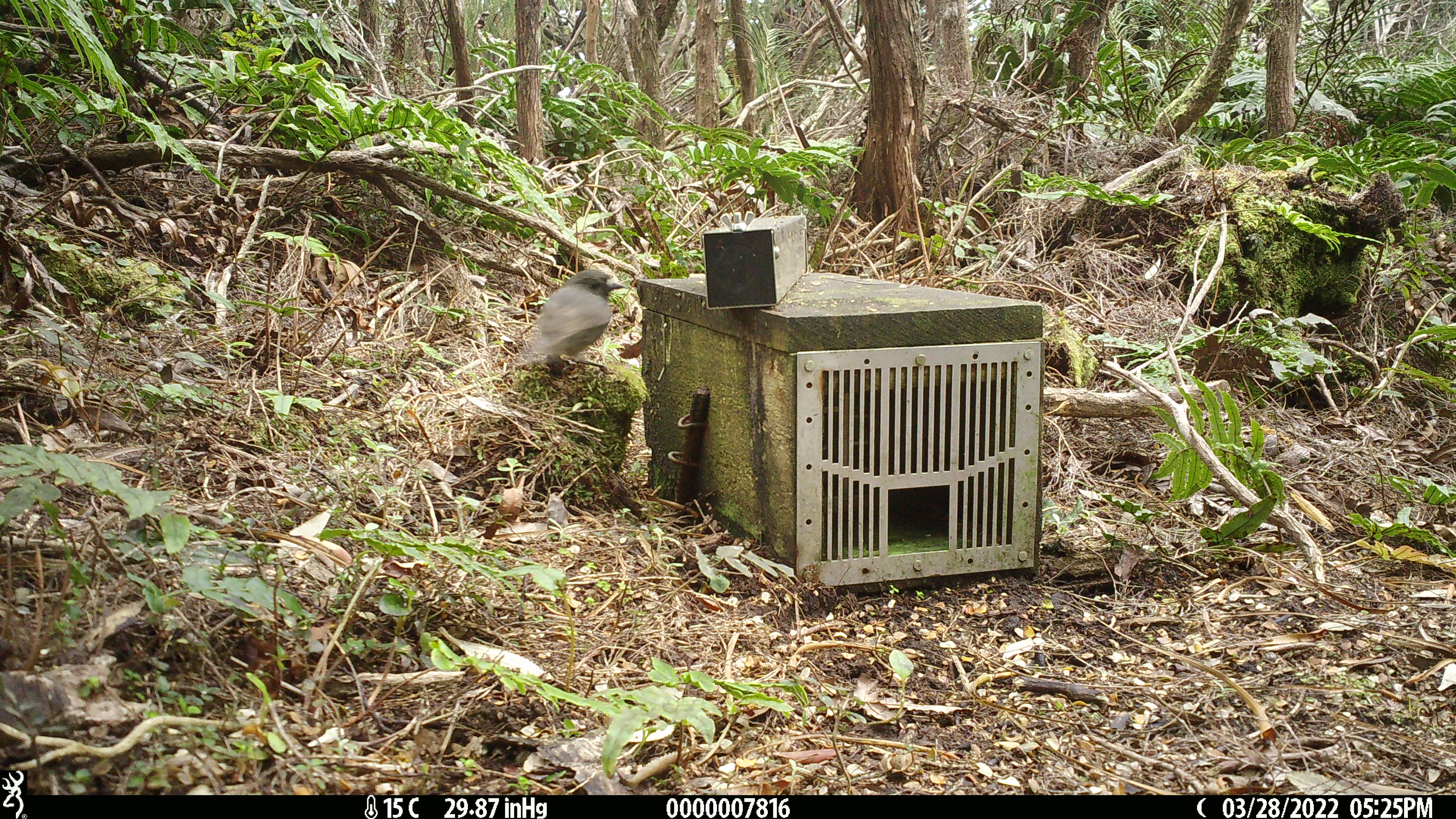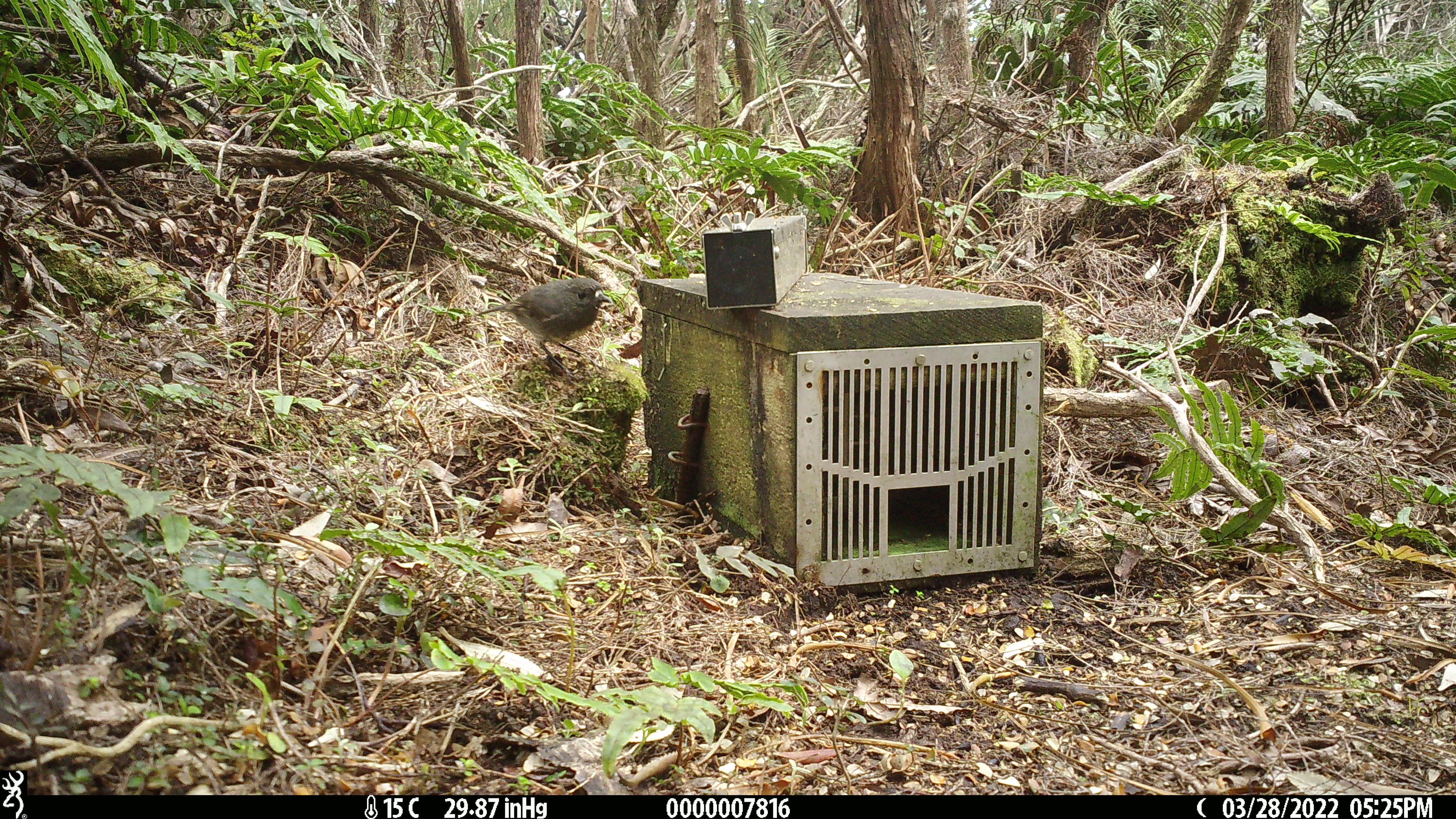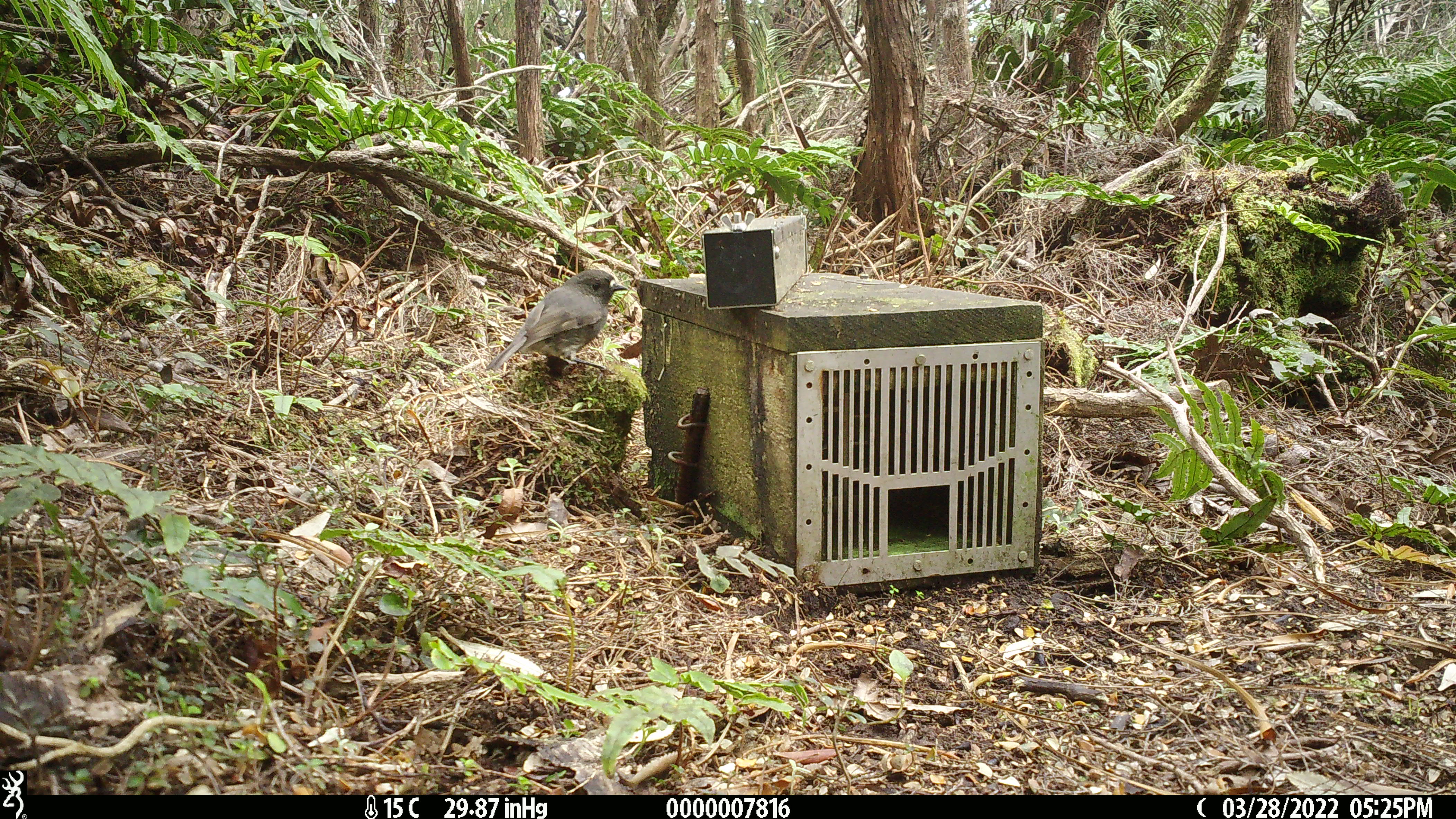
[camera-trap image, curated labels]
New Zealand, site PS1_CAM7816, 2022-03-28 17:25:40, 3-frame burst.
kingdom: Animalia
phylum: Chordata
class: Aves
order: Passeriformes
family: Petroicidae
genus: Petroica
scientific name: Petroica australis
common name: new zealand robin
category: robin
Robin (new zealand robin) (Petroica australis).